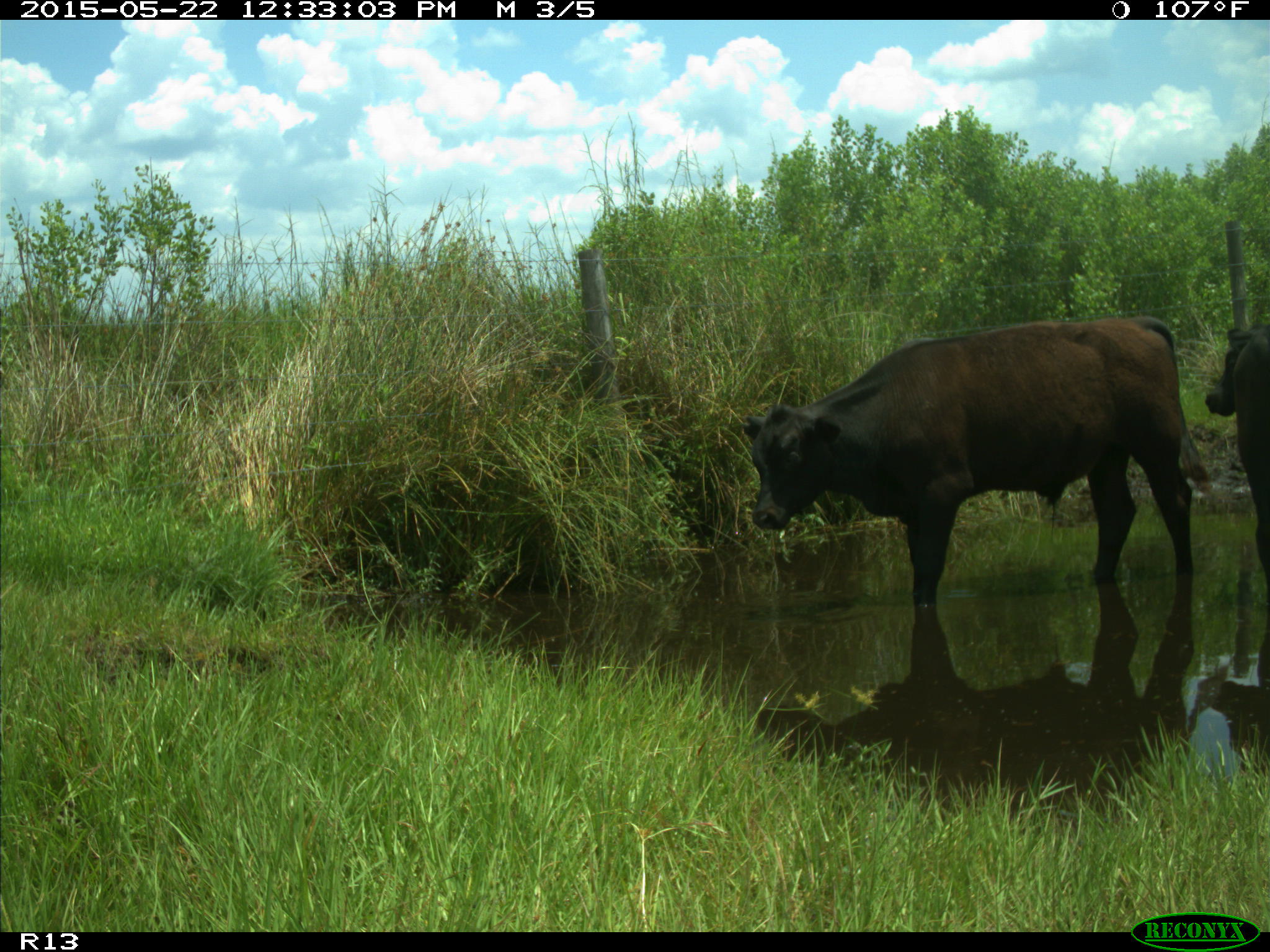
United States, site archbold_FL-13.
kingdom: Animalia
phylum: Chordata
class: Mammalia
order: Artiodactyla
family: Bovidae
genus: Bos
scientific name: Bos taurus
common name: domestic cow